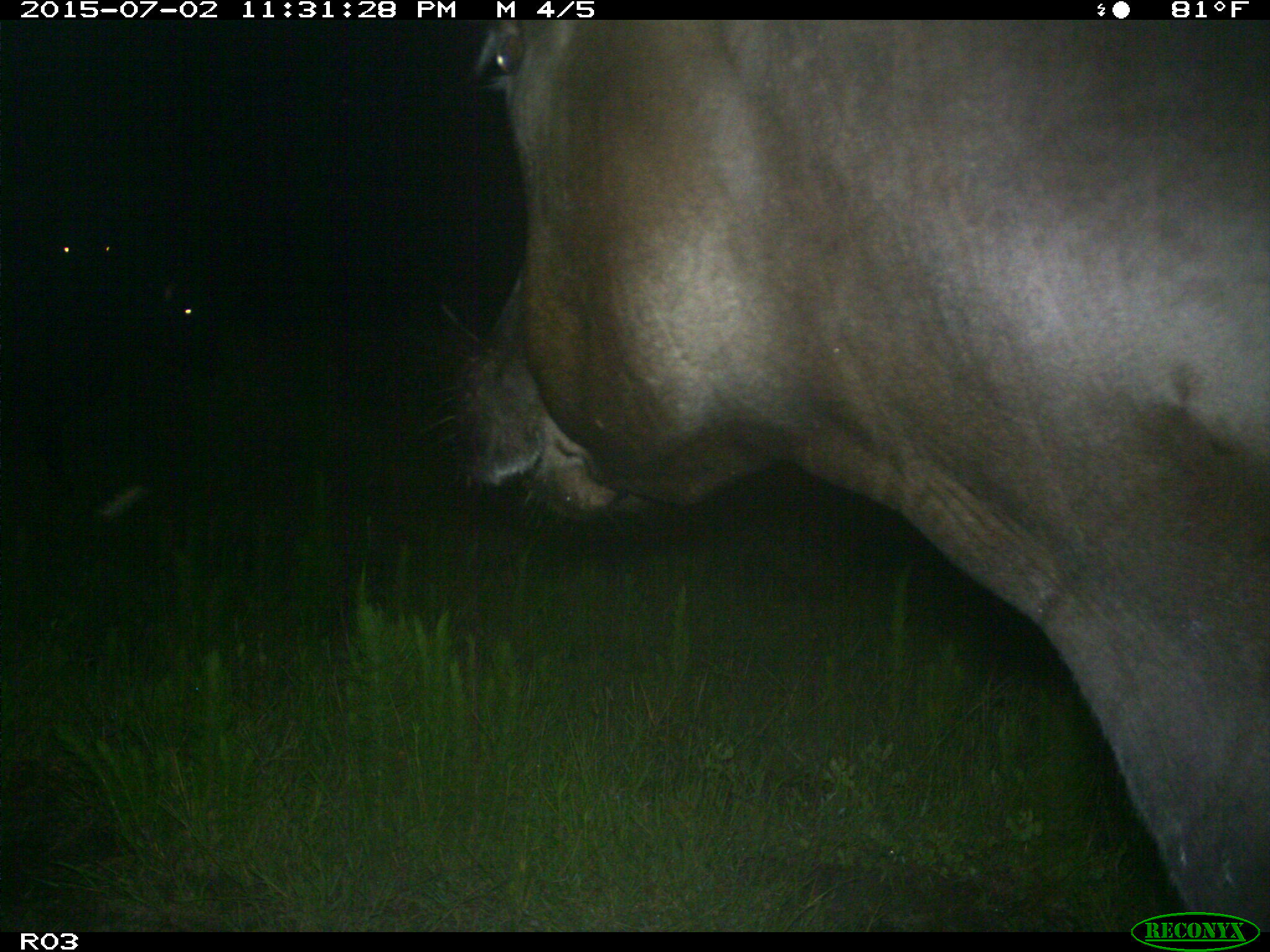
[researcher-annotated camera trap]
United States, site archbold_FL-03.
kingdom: Animalia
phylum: Chordata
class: Mammalia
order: Artiodactyla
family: Bovidae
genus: Bos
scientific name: Bos taurus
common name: domestic cow